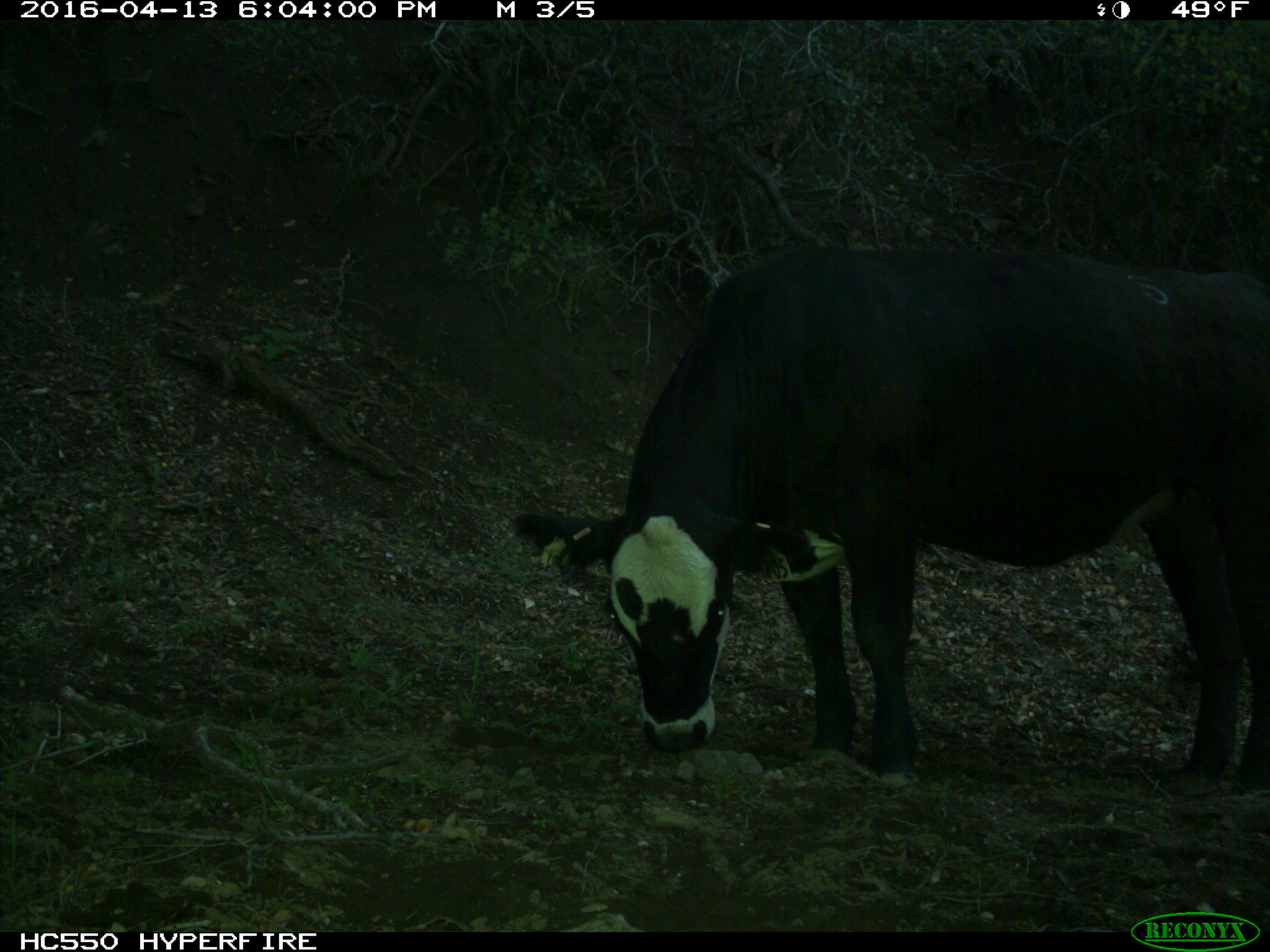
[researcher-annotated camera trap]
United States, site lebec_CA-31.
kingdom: Animalia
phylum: Chordata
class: Mammalia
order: Artiodactyla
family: Bovidae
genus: Bos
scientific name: Bos taurus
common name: domestic cow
Bos taurus (domestic cow).